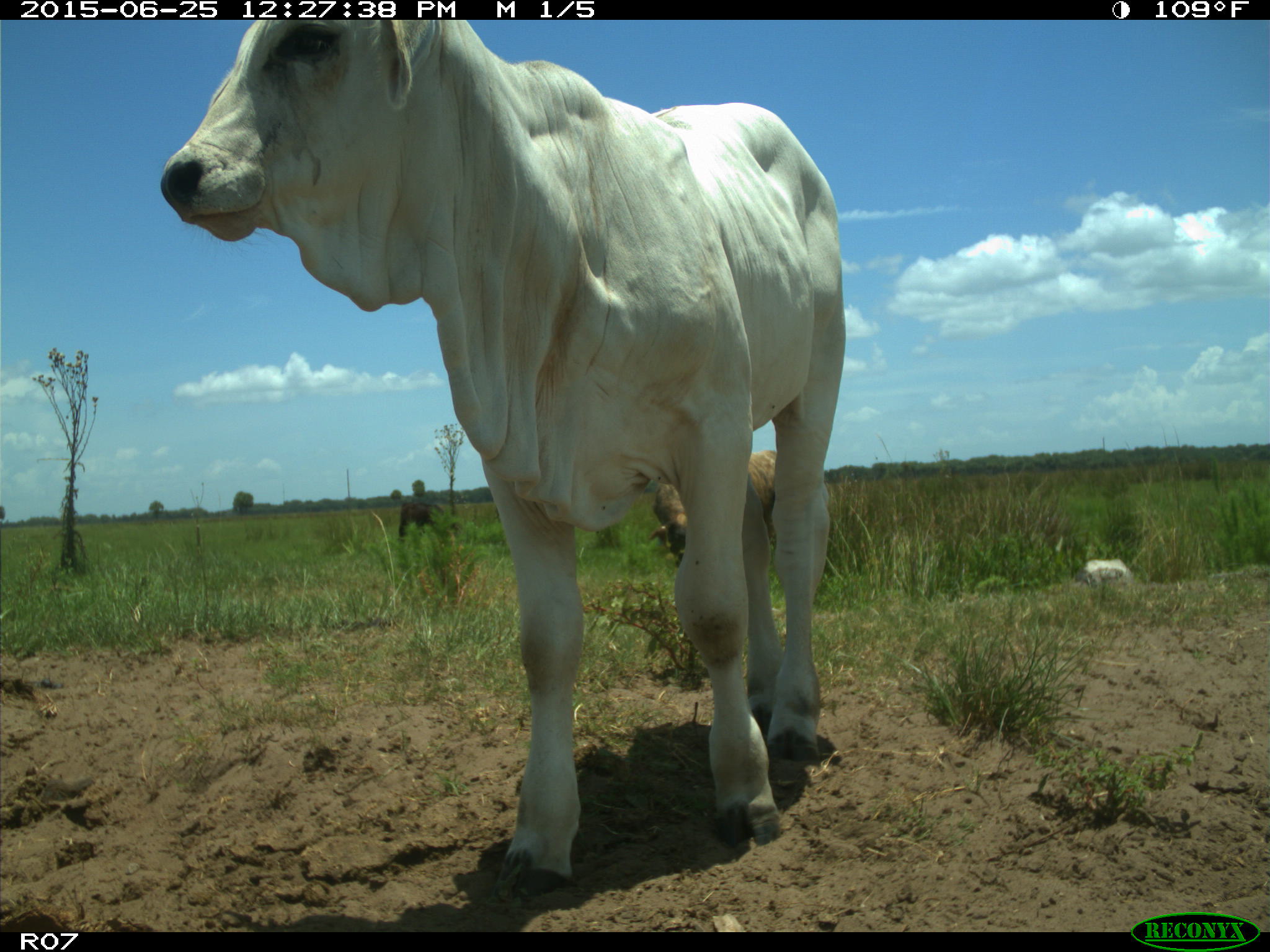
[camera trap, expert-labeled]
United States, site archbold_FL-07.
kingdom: Animalia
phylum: Chordata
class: Mammalia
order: Artiodactyla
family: Bovidae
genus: Bos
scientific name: Bos taurus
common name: domestic cow